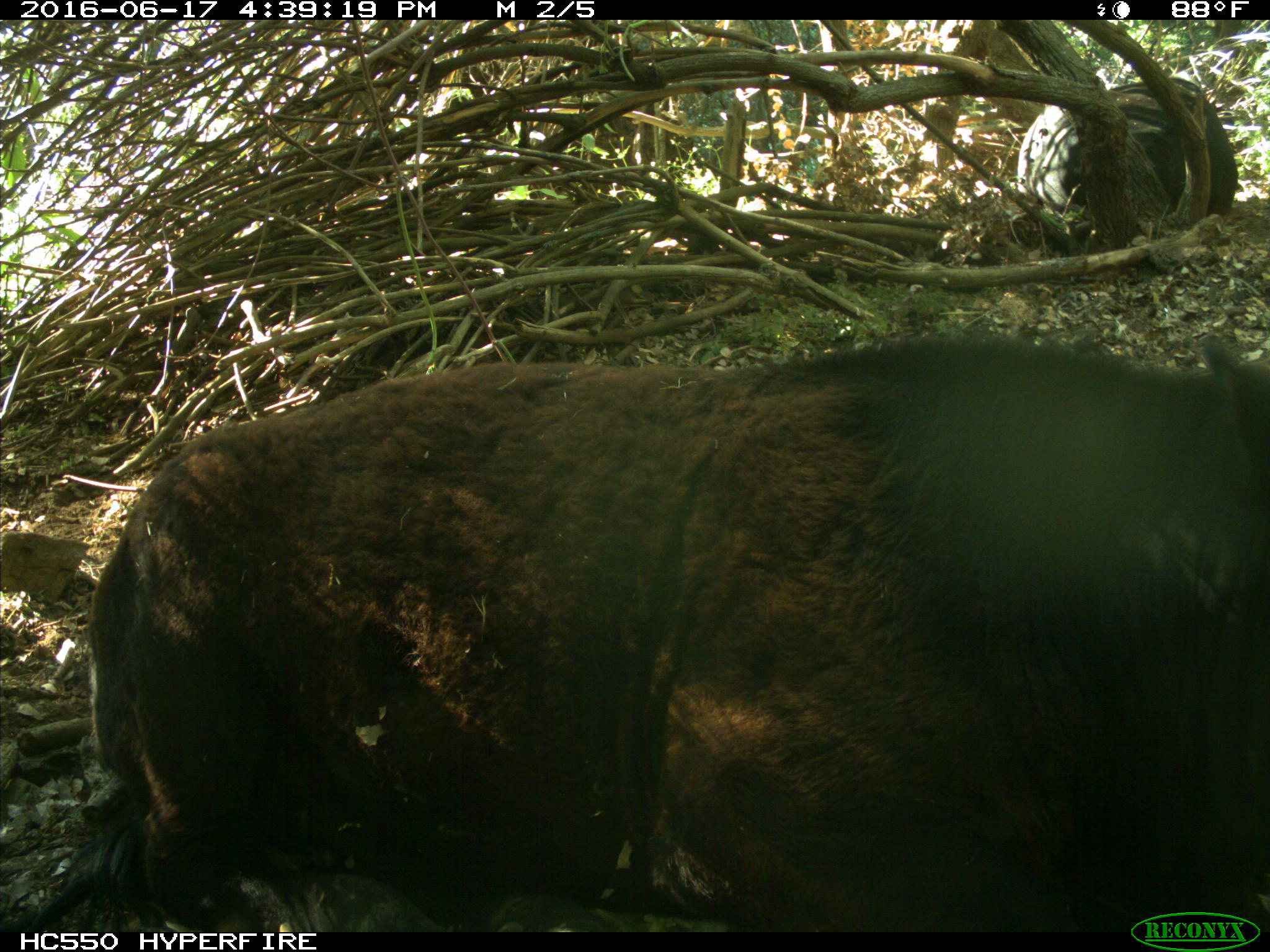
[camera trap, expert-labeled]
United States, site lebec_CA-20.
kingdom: Animalia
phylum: Chordata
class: Mammalia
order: Artiodactyla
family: Bovidae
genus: Bos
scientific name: Bos taurus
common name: domestic cow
Bos taurus (domestic cow).